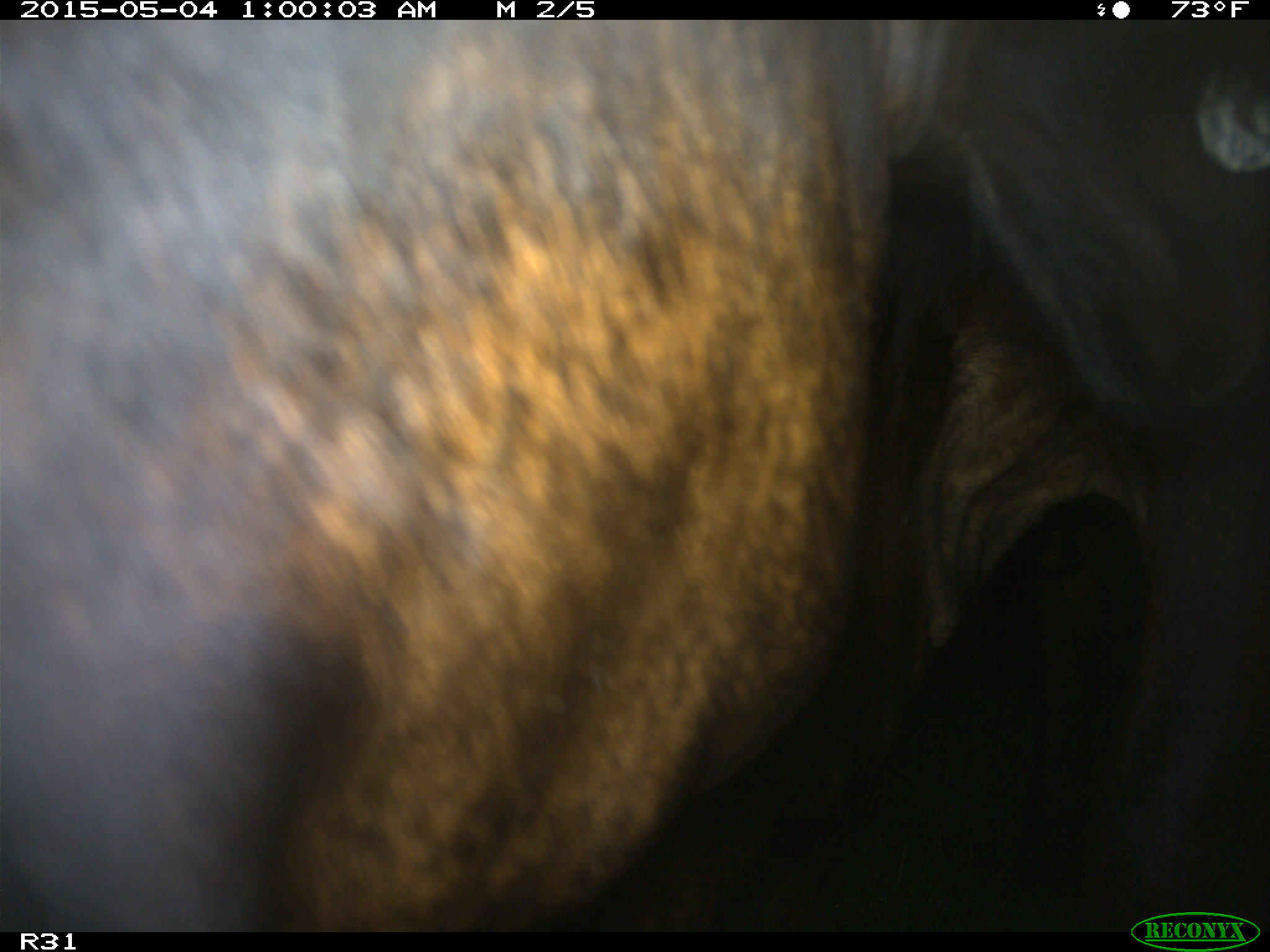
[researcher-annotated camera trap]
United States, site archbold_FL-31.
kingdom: Animalia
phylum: Chordata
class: Mammalia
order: Artiodactyla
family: Bovidae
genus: Bos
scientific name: Bos taurus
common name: domestic cow